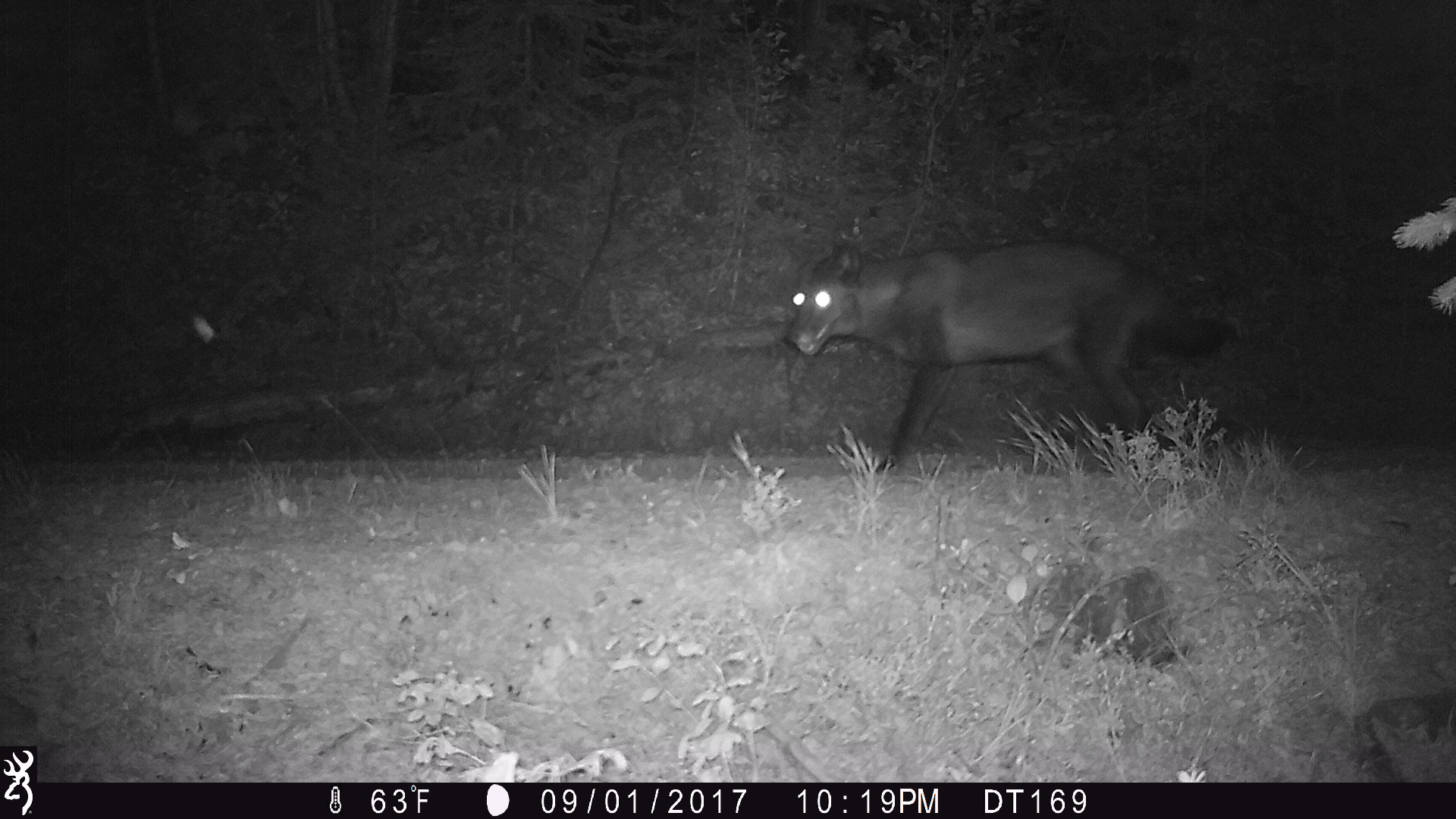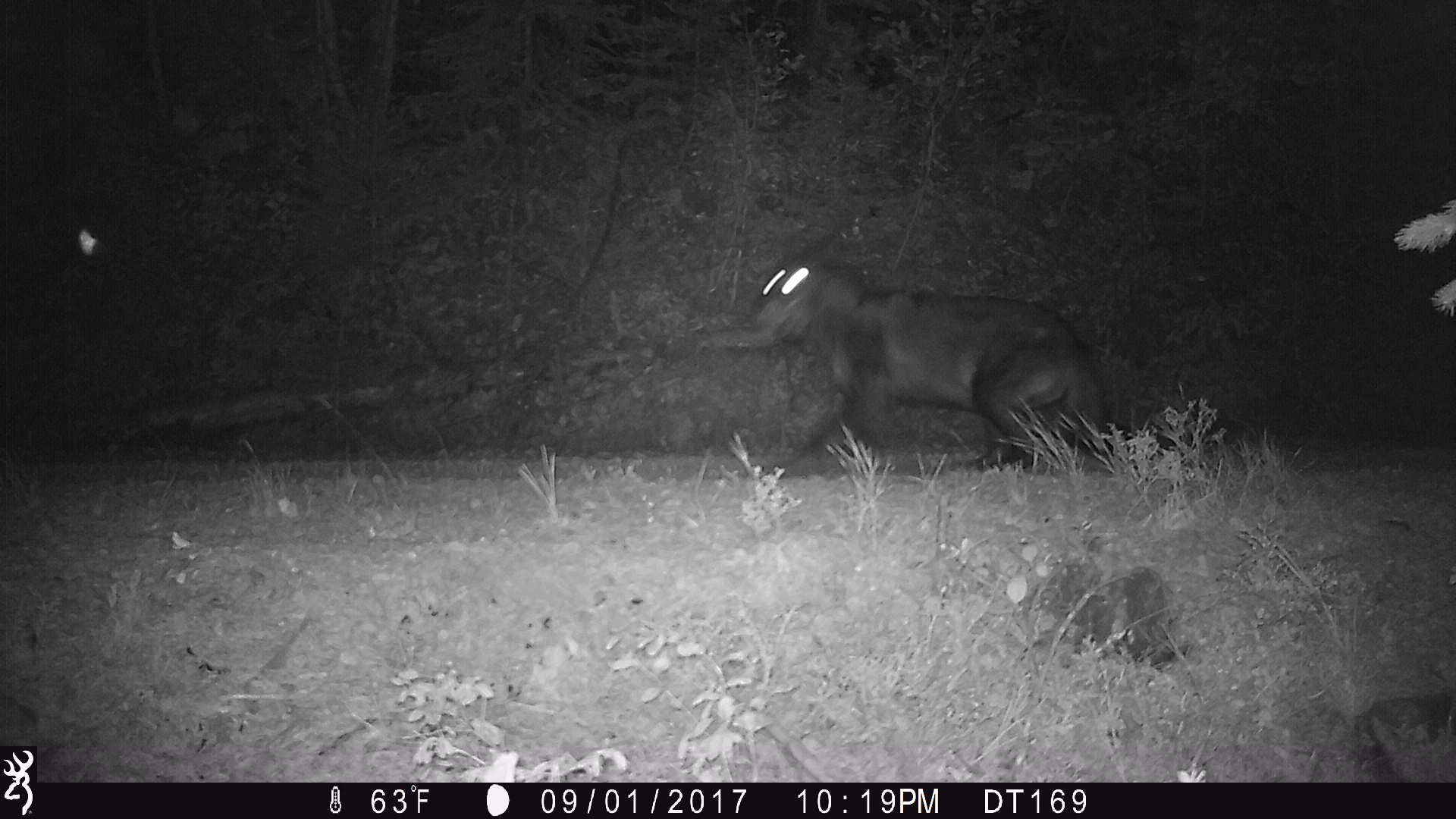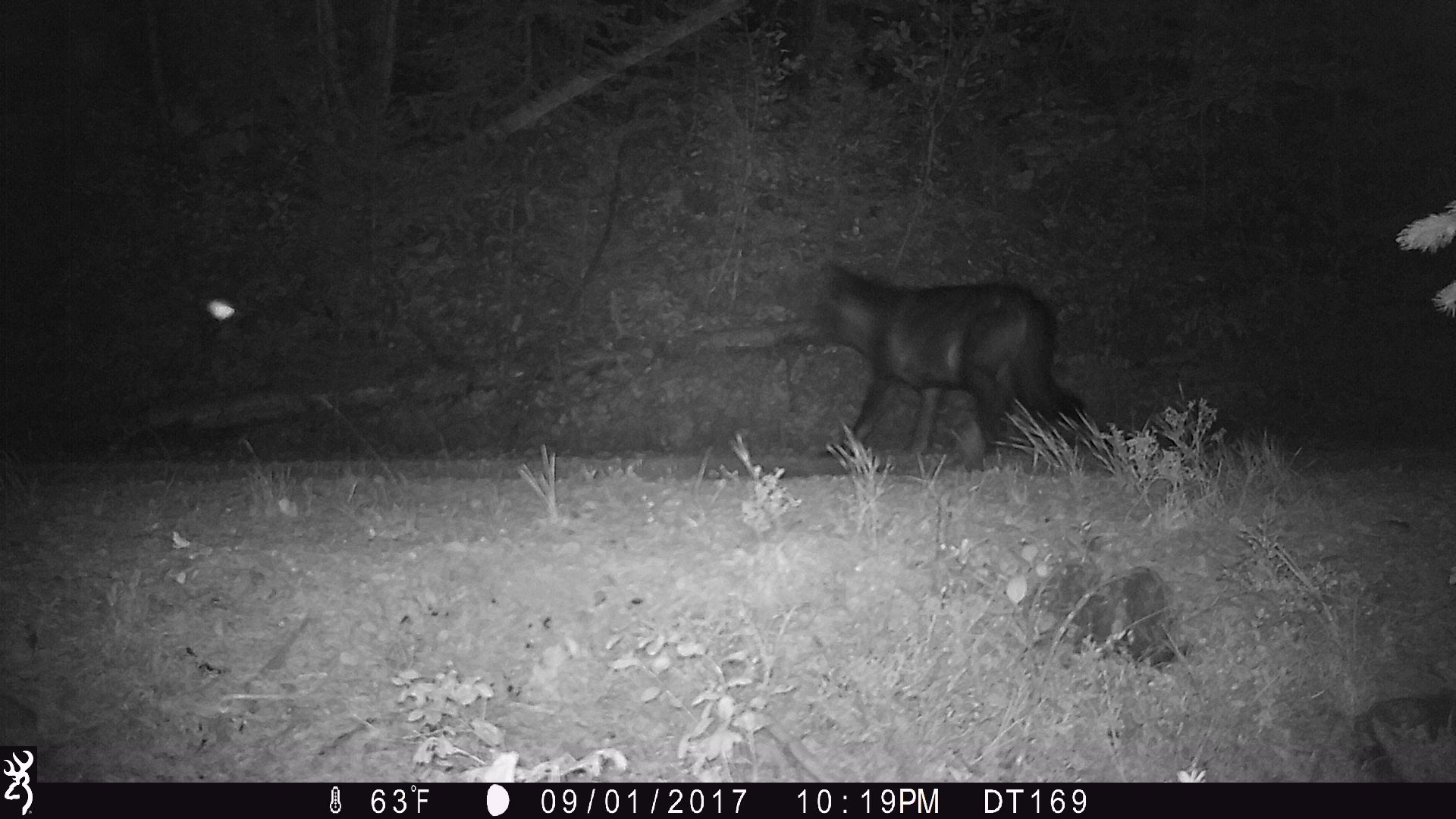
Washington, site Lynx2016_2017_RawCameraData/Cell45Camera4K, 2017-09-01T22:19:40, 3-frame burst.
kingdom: Animalia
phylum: Chordata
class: Mammalia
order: Carnivora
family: Canidae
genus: Canis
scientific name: Canis lupus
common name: gray wolf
Canis lupus (gray wolf). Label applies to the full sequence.